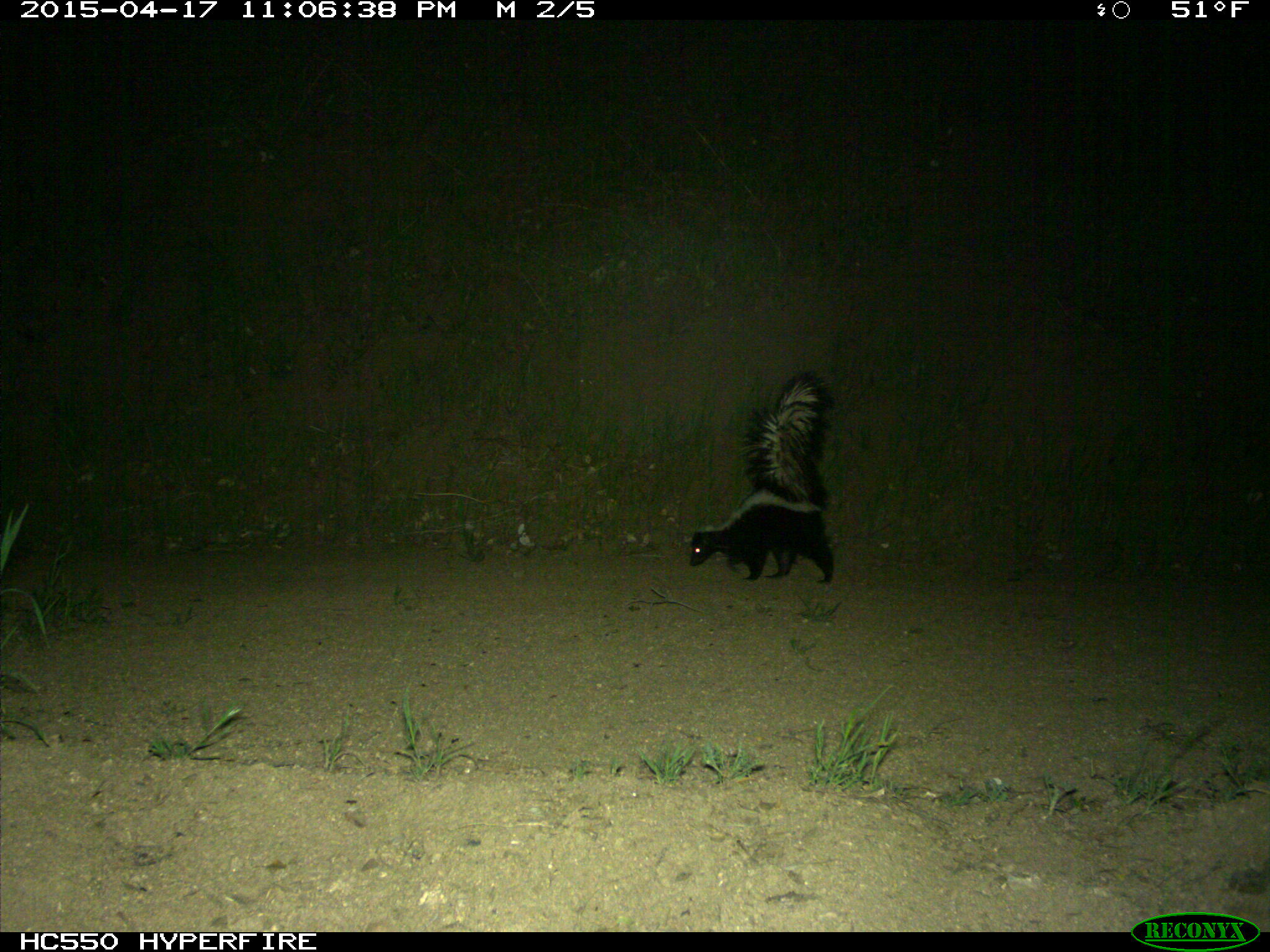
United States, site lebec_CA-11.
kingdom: Animalia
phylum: Chordata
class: Mammalia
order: Carnivora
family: Mephitidae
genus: Mephitis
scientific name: Mephitis mephitis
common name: striped skunk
Mephitis mephitis (striped skunk).